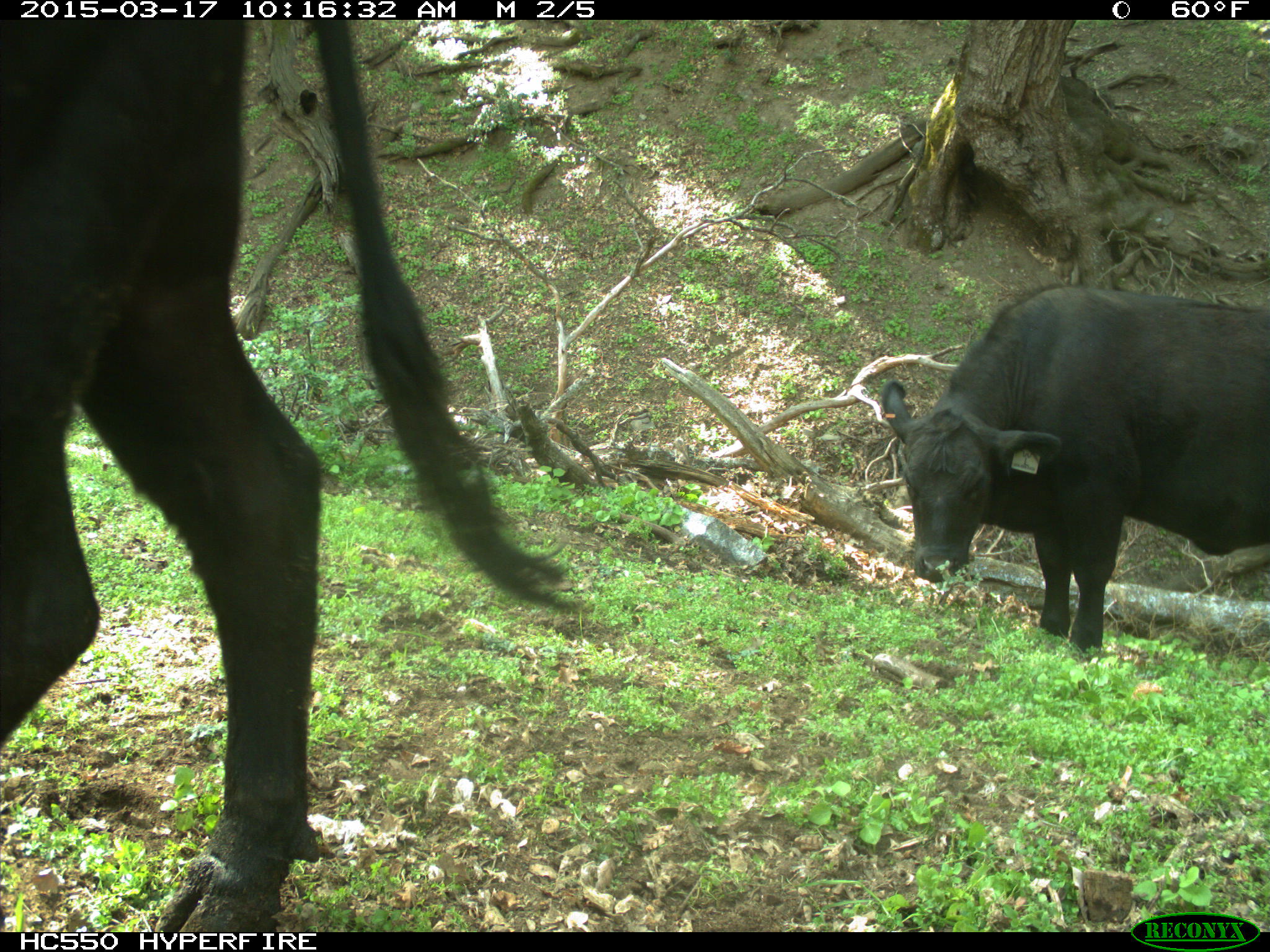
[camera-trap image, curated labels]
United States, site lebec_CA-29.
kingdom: Animalia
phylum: Chordata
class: Mammalia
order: Artiodactyla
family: Bovidae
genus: Bos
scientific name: Bos taurus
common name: domestic cow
Bos taurus (domestic cow).